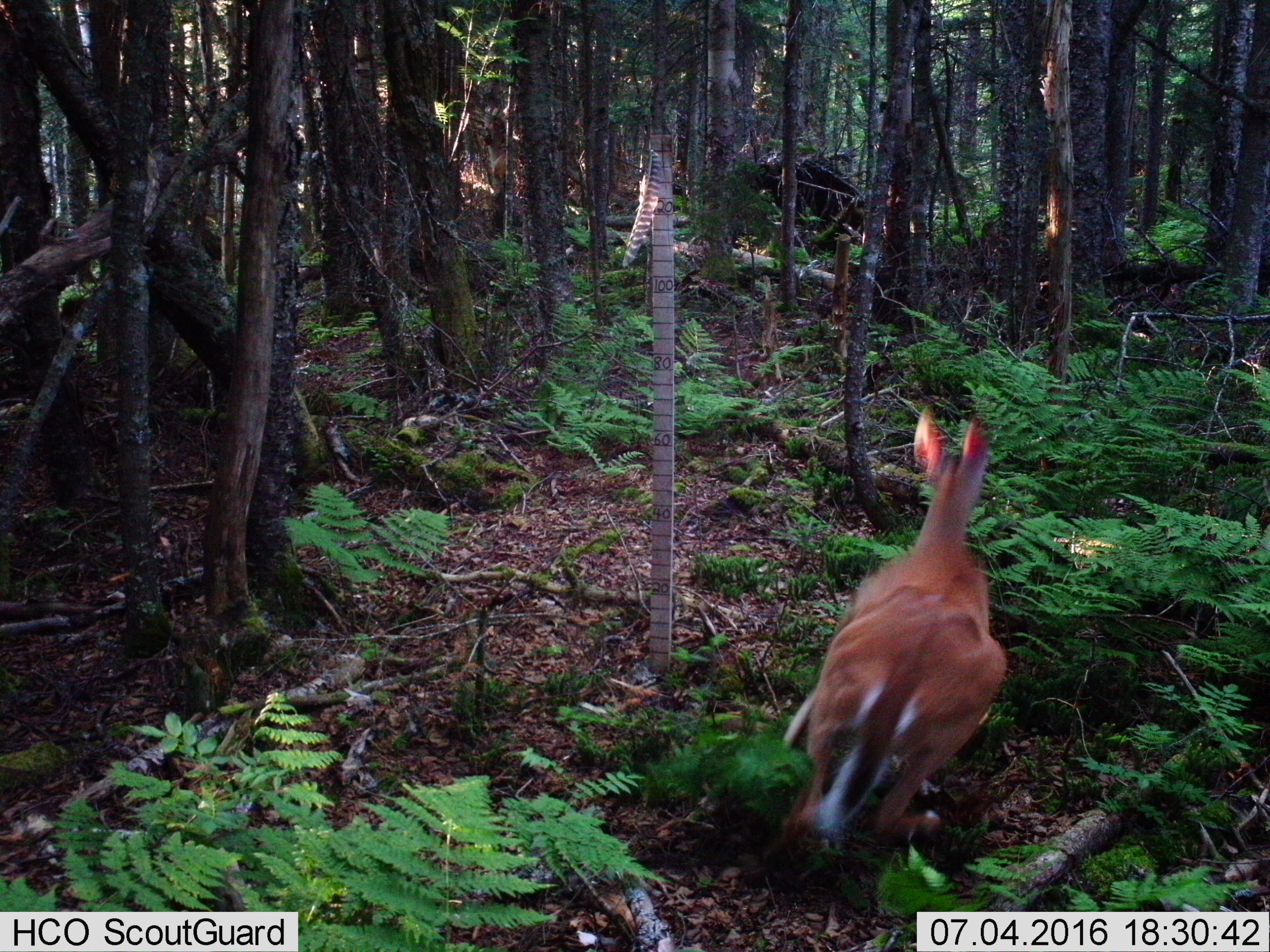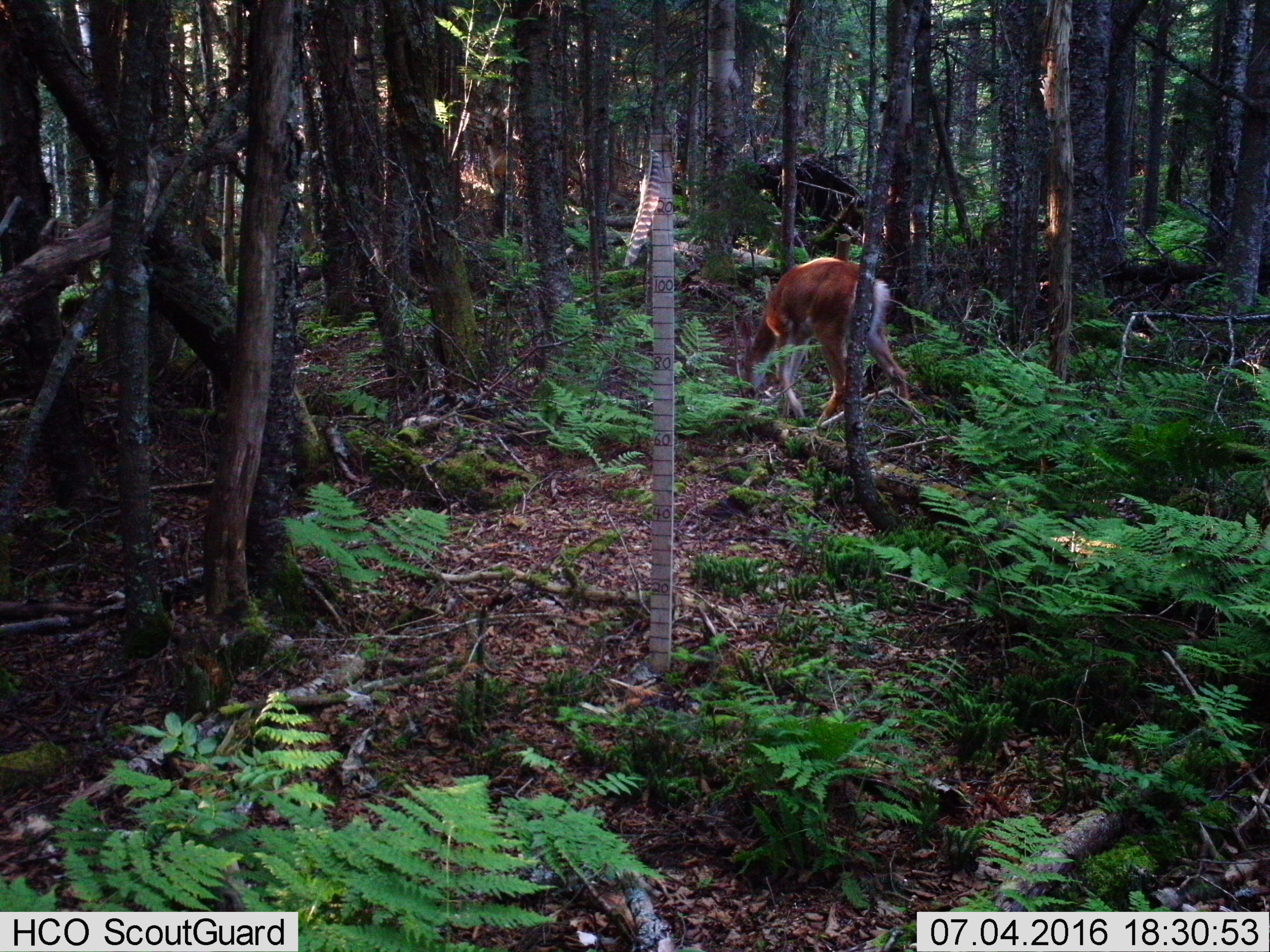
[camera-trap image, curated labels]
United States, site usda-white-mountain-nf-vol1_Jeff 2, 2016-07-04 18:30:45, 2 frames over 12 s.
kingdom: Animalia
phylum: Chordata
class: Mammalia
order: Artiodactyla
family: Cervidae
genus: Odocoileus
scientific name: Odocoileus virginianus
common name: white-tailed deer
White-tailed deer (Odocoileus virginianus).